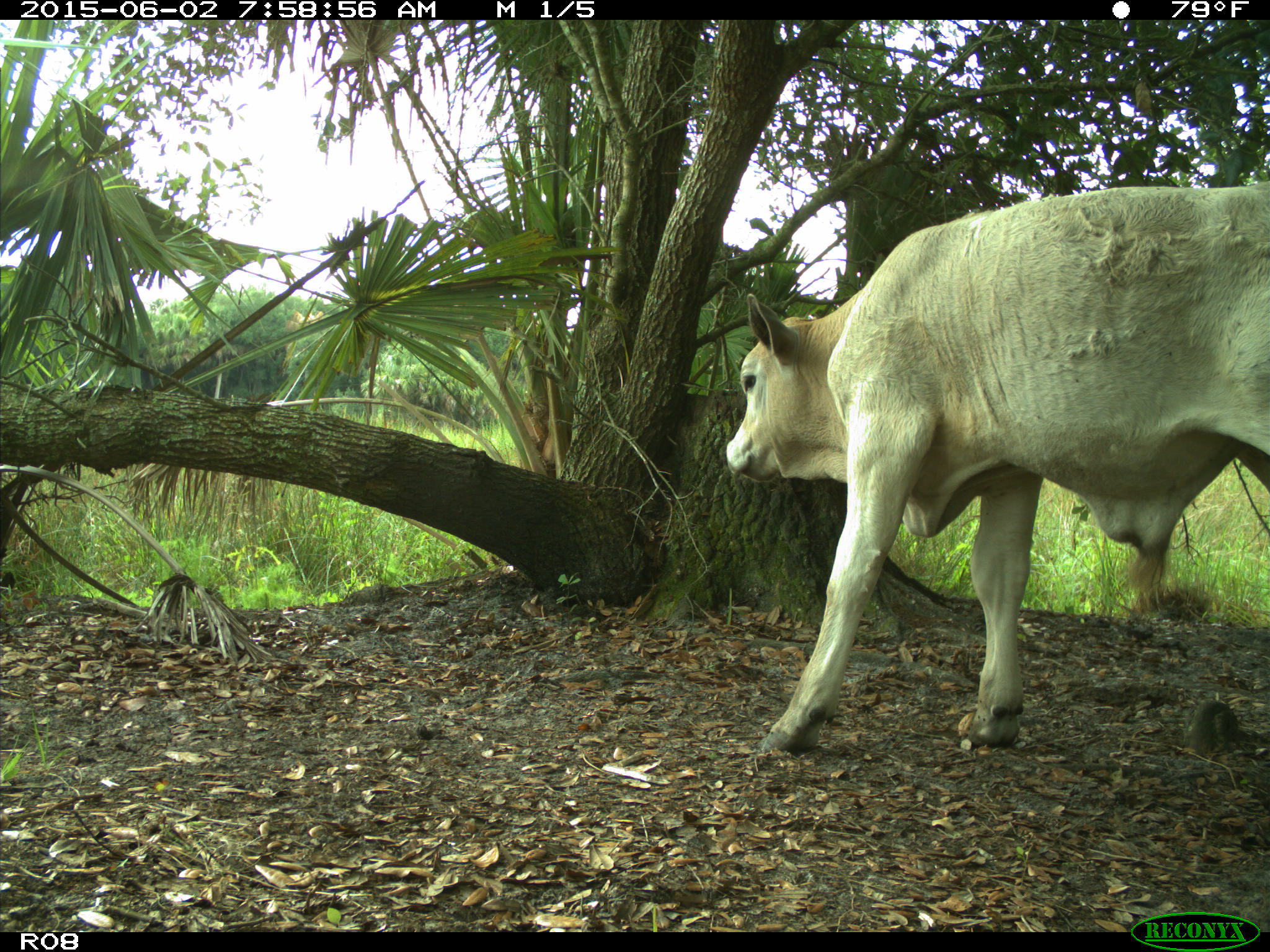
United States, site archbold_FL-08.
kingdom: Animalia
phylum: Chordata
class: Mammalia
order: Artiodactyla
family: Bovidae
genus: Bos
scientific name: Bos taurus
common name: domestic cow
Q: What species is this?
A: Bos taurus (domestic cow).